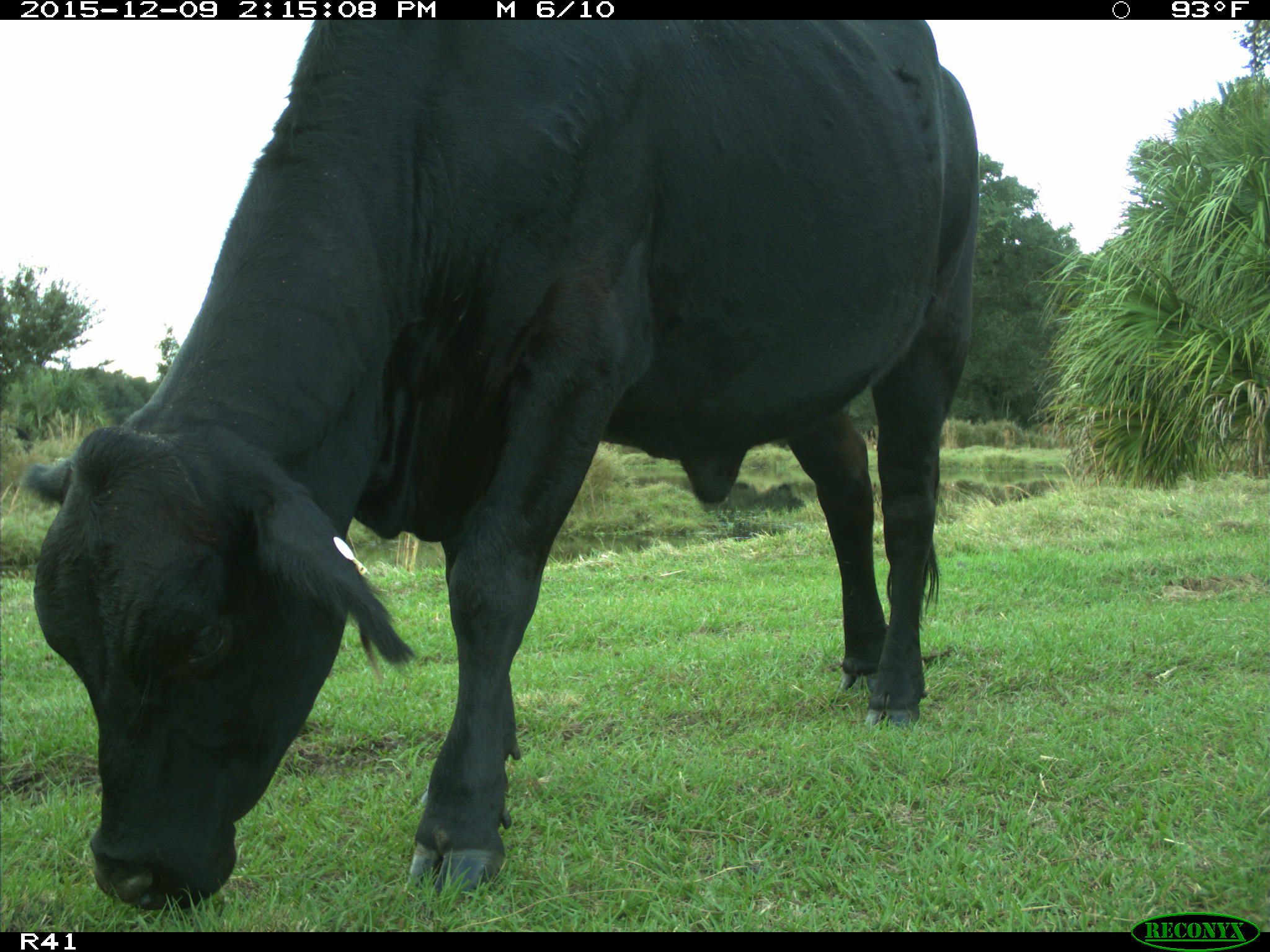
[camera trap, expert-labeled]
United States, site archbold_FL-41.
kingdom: Animalia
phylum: Chordata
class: Mammalia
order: Artiodactyla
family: Bovidae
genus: Bos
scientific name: Bos taurus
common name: domestic cow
Bos taurus (domestic cow).